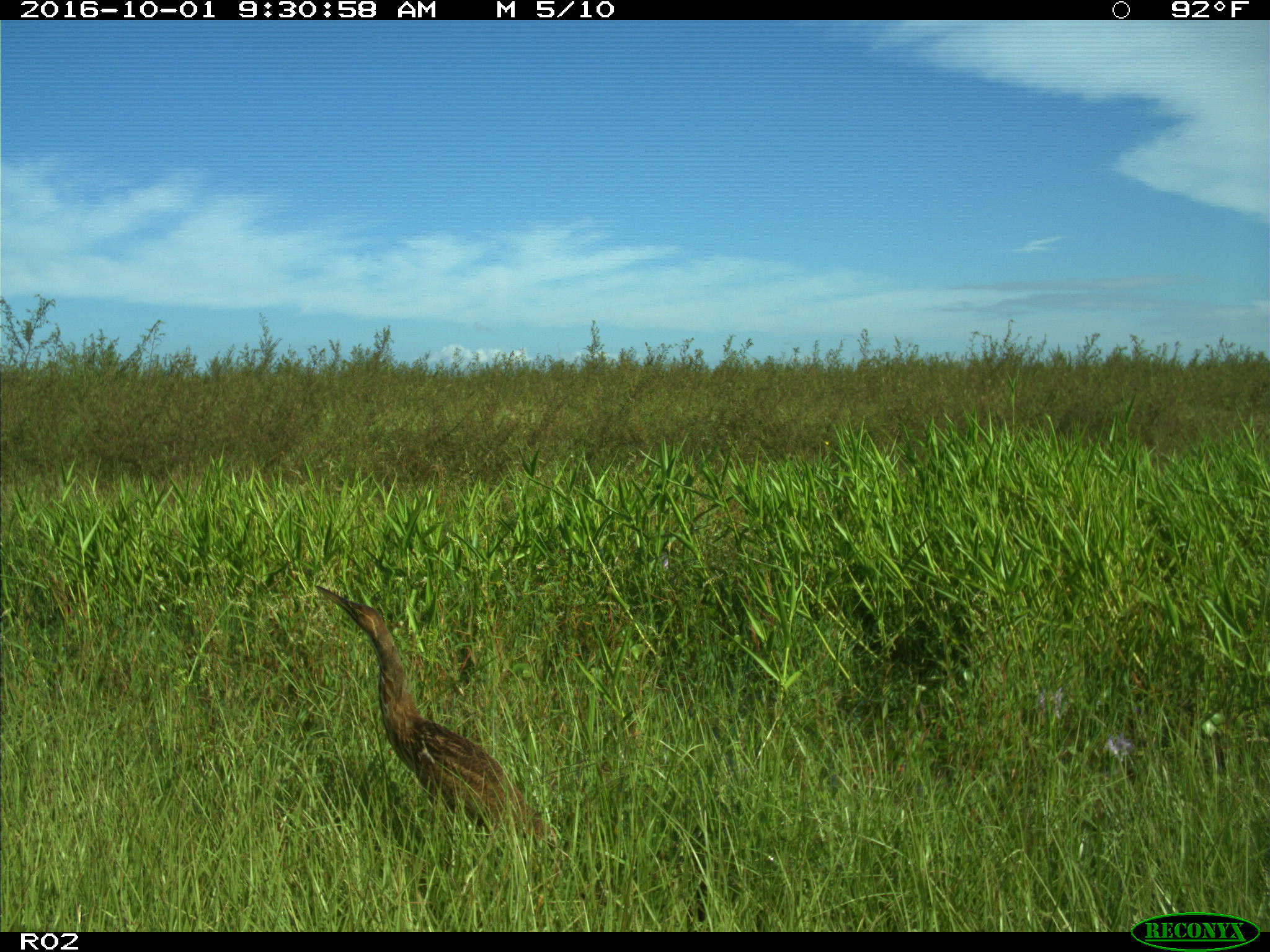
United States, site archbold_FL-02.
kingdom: Animalia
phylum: Chordata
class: Aves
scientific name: Aves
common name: birds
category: unidentified bird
Unidentified bird (birds) (Aves).